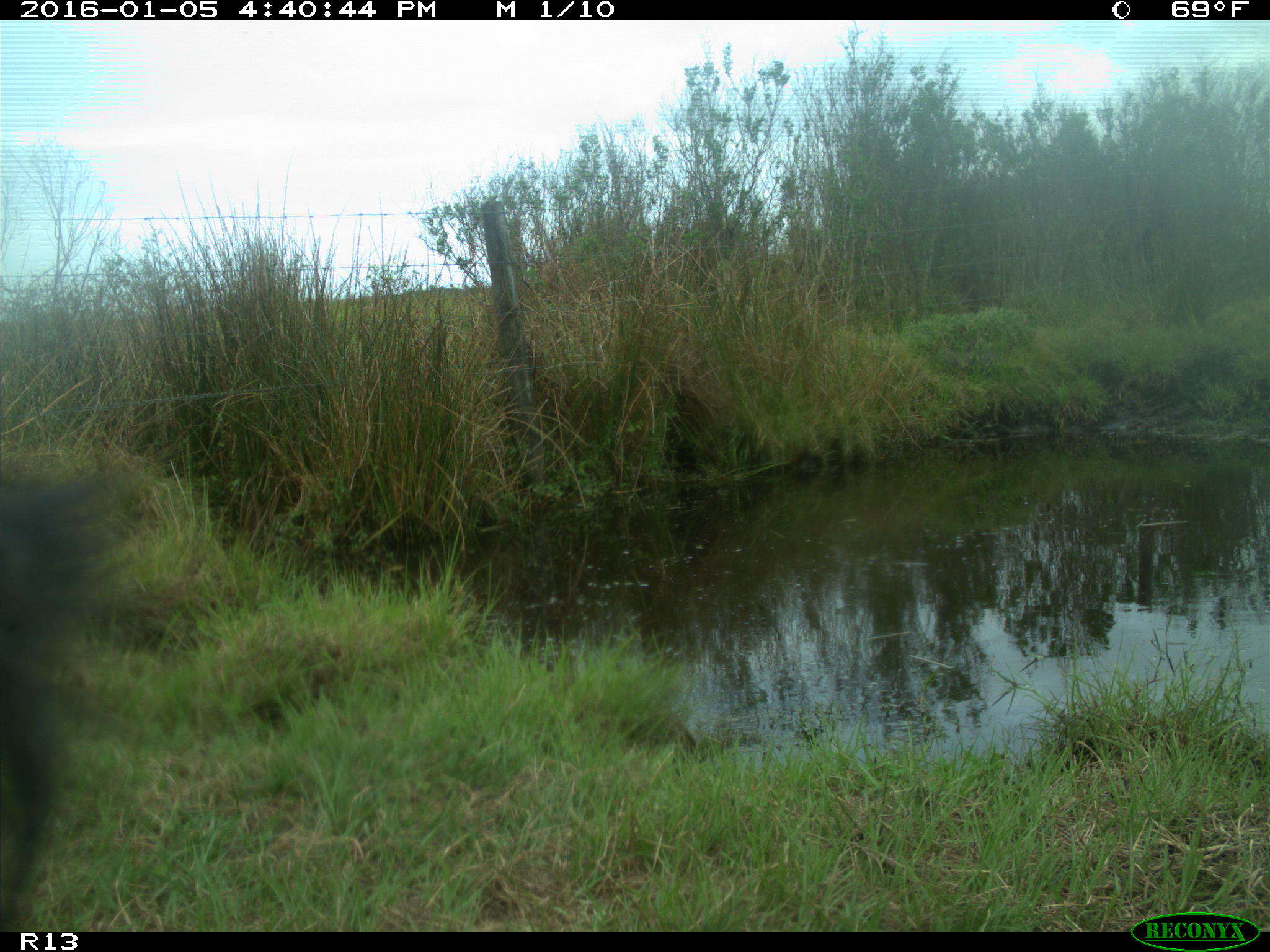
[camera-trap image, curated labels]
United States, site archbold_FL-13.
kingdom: Animalia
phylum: Chordata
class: Mammalia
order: Artiodactyla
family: Bovidae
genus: Bos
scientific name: Bos taurus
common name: domestic cow